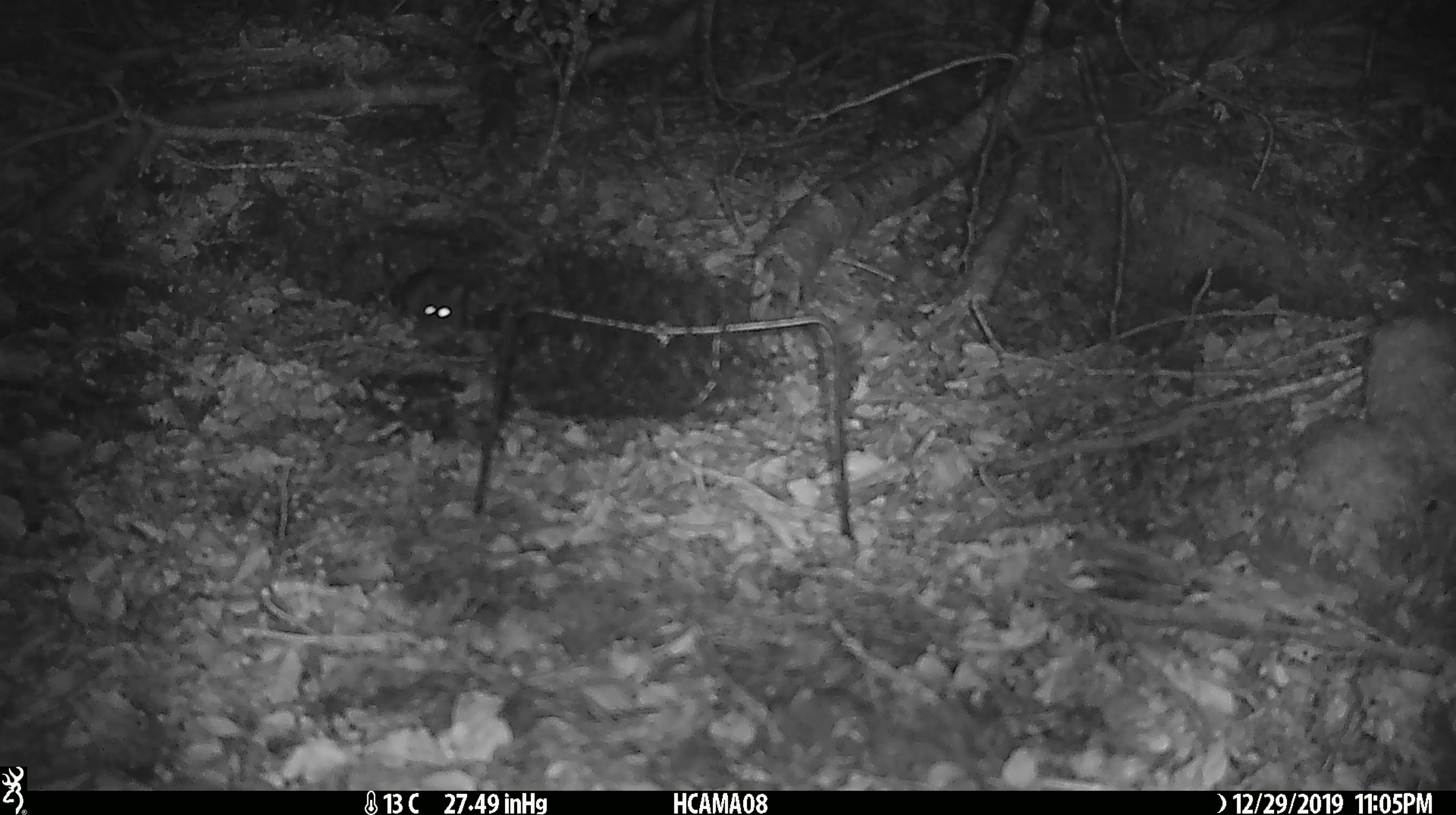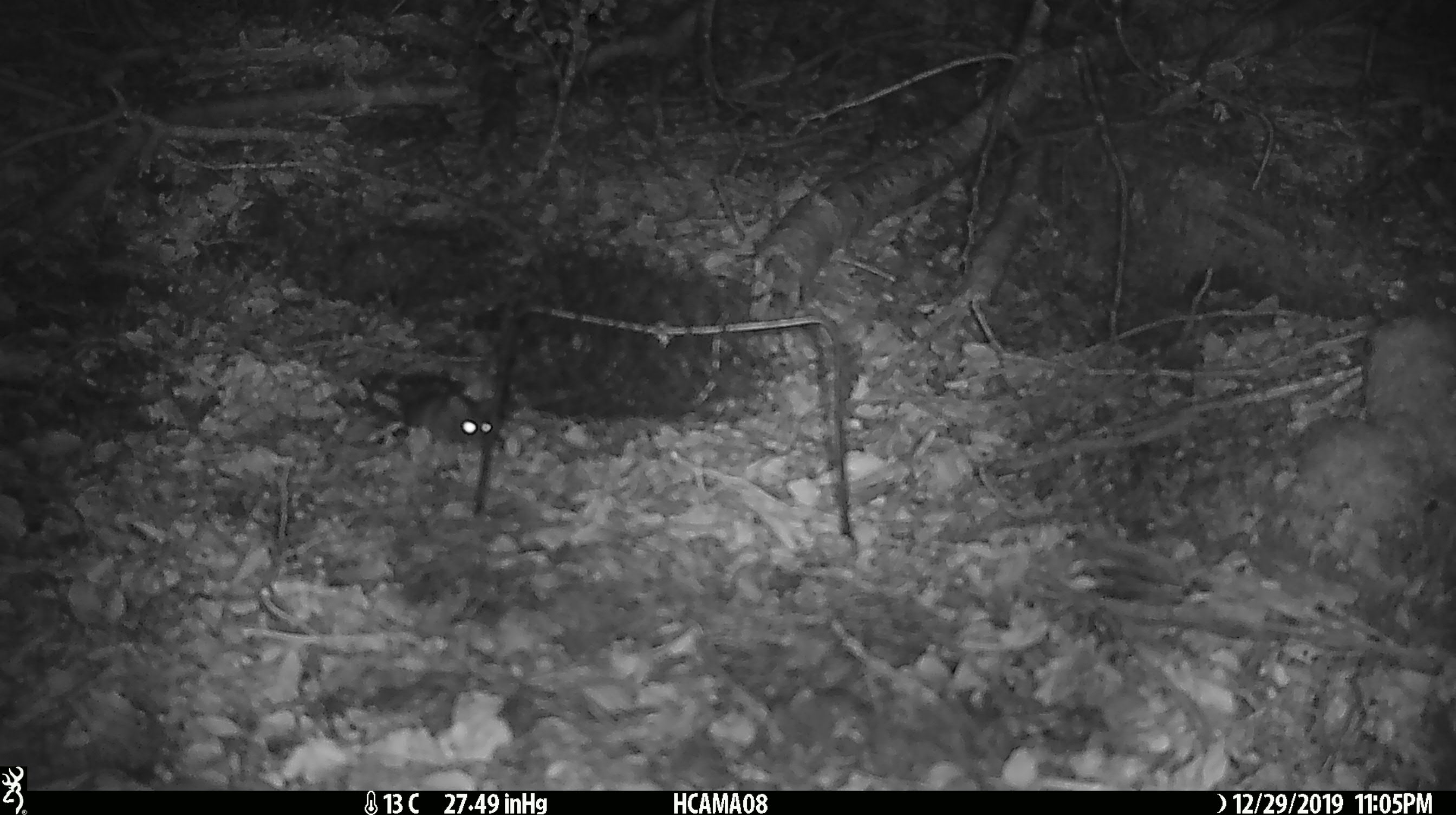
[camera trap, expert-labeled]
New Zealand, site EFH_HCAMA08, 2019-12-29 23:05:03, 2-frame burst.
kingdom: Animalia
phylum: Chordata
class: Mammalia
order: Rodentia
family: Muridae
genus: Mus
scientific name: Mus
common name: mouse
Mouse (Mus).